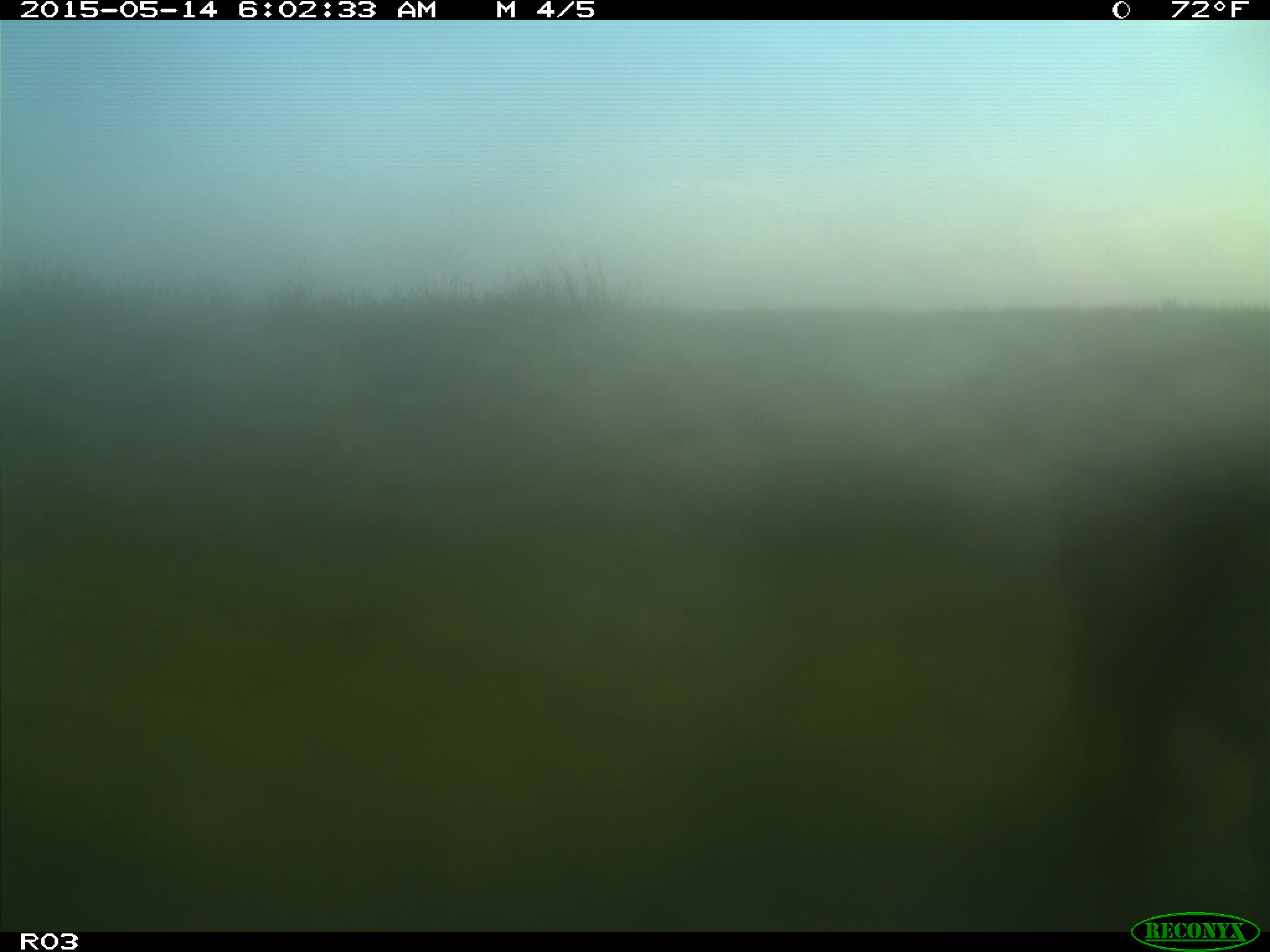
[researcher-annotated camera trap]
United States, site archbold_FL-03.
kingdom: Animalia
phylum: Chordata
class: Mammalia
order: Artiodactyla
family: Bovidae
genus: Bos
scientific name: Bos taurus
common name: domestic cow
Bos taurus (domestic cow).